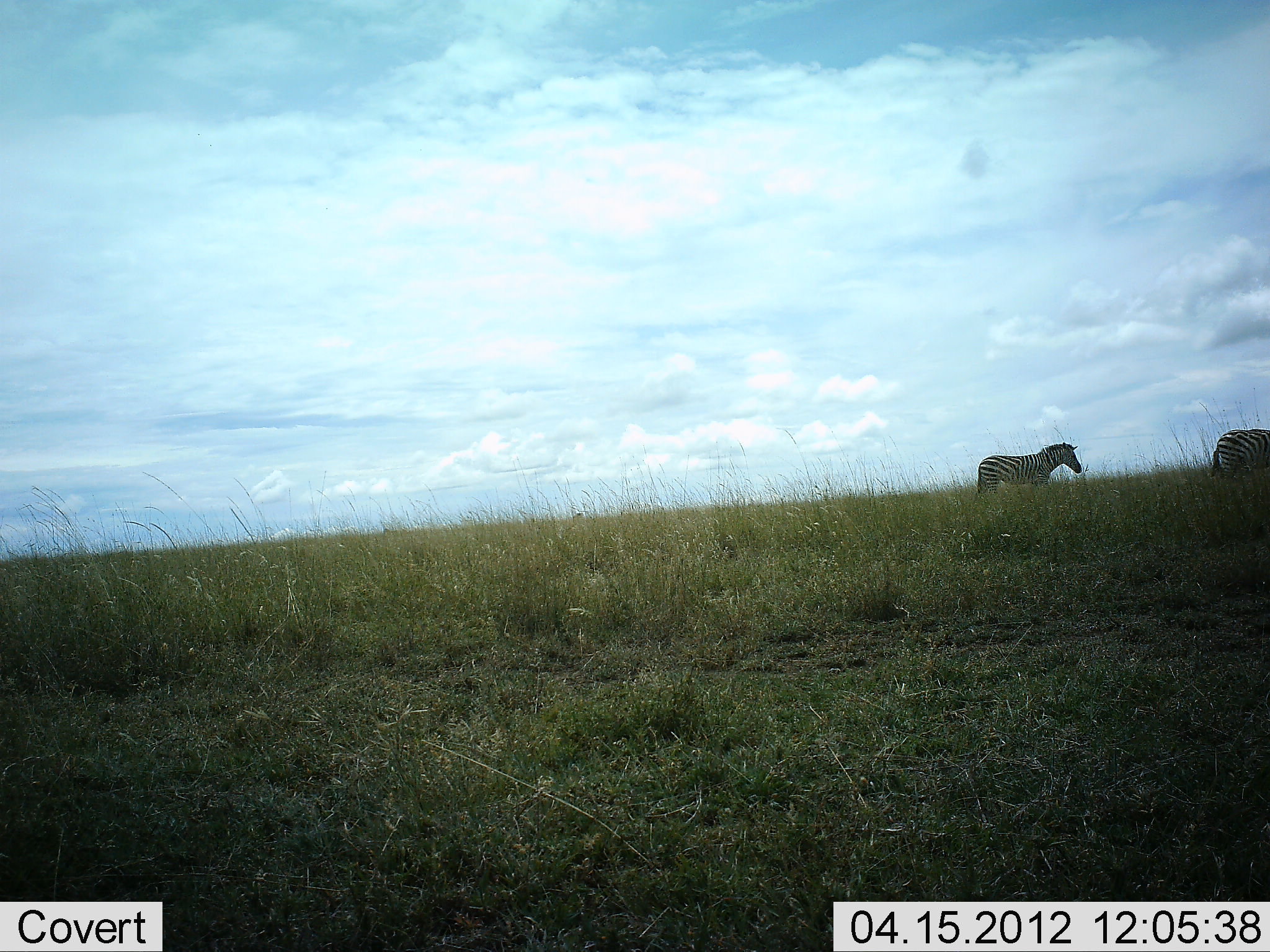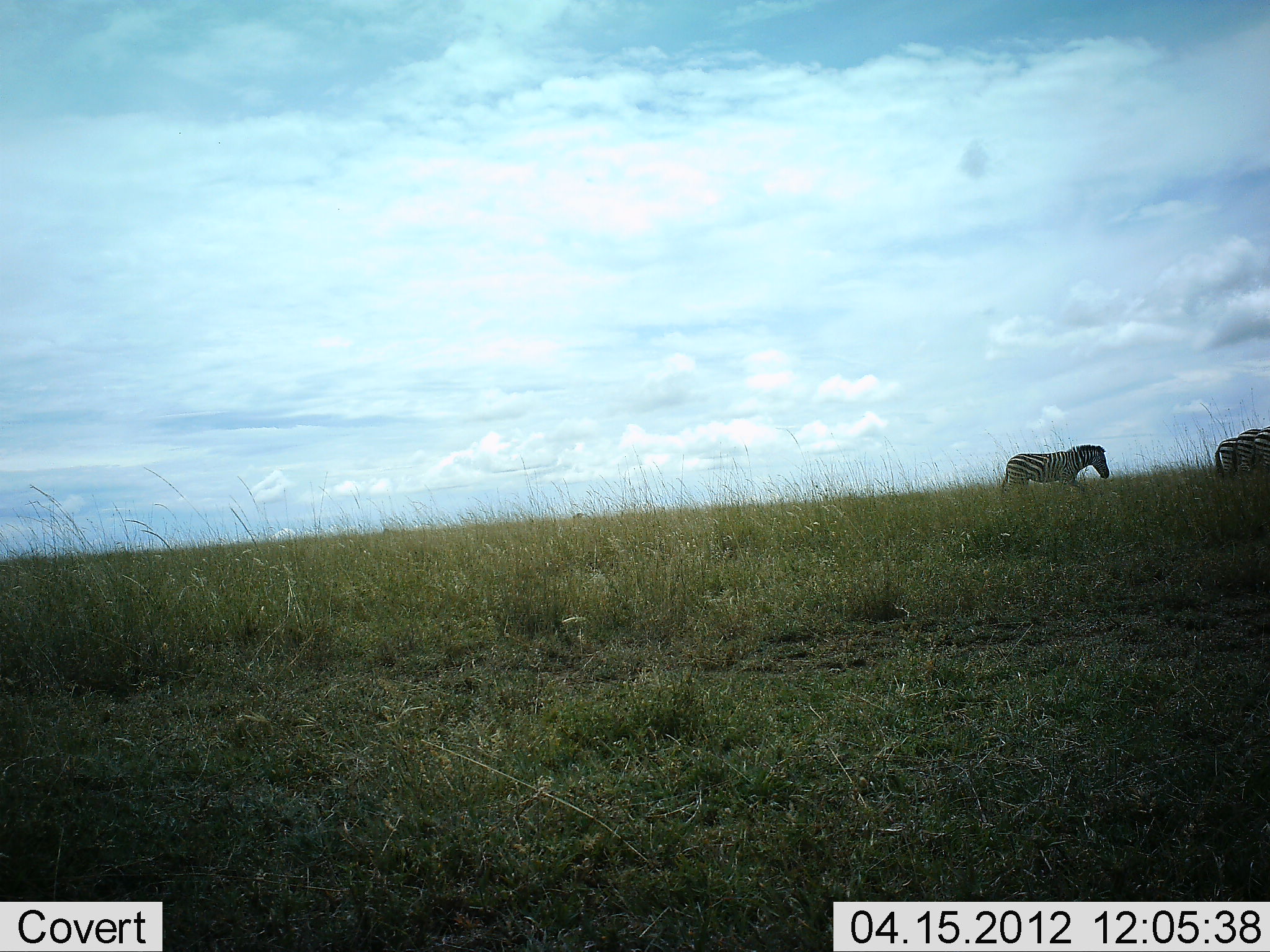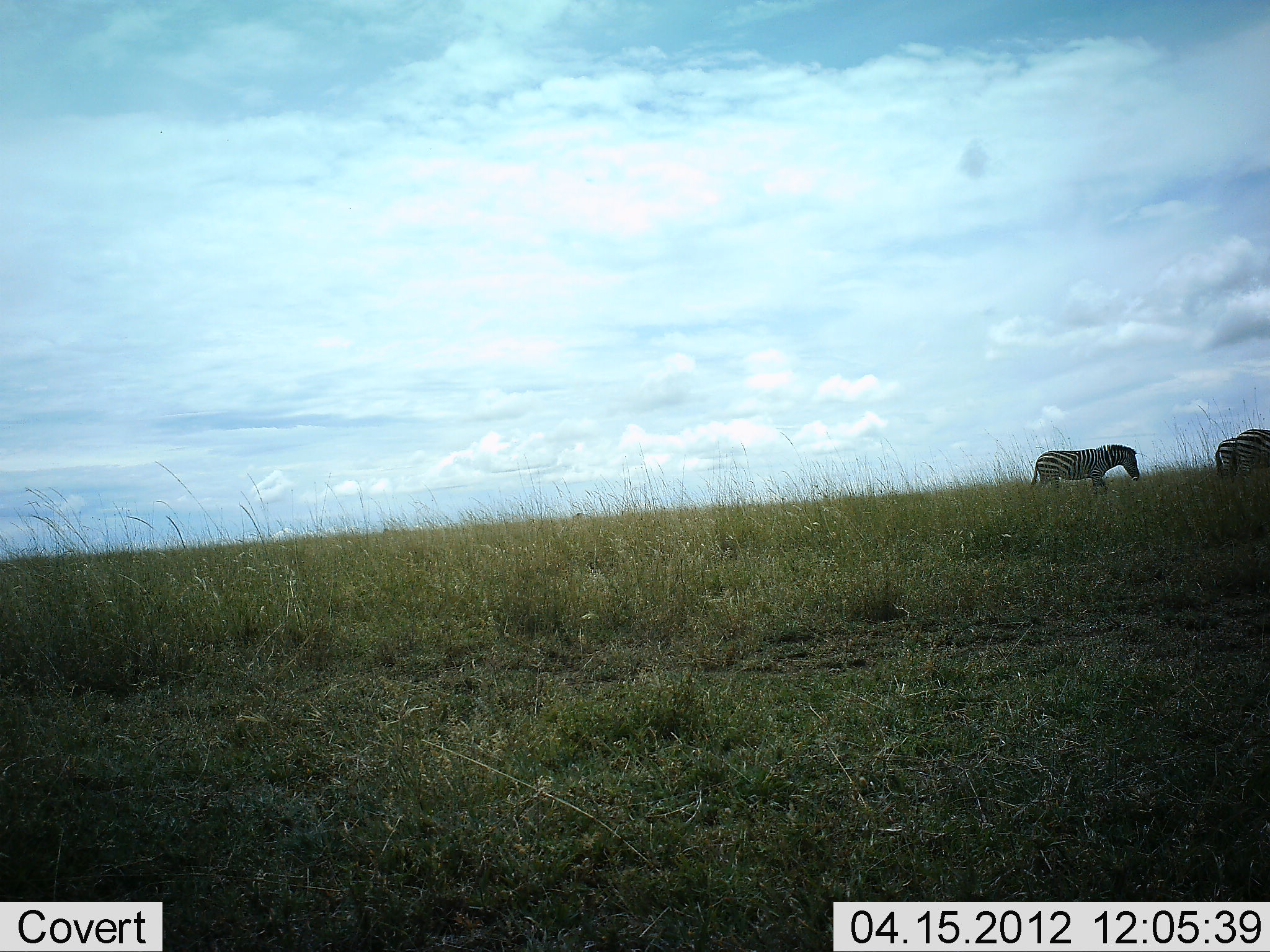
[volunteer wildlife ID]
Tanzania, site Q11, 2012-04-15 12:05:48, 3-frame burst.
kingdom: Animalia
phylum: Chordata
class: Mammalia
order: Perissodactyla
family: Equidae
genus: Equus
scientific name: Equus quagga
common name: plains zebra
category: zebra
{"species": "zebra (plains zebra) (Equus quagga)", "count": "3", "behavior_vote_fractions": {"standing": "65%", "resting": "6%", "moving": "88%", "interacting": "0%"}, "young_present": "0%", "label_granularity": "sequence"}